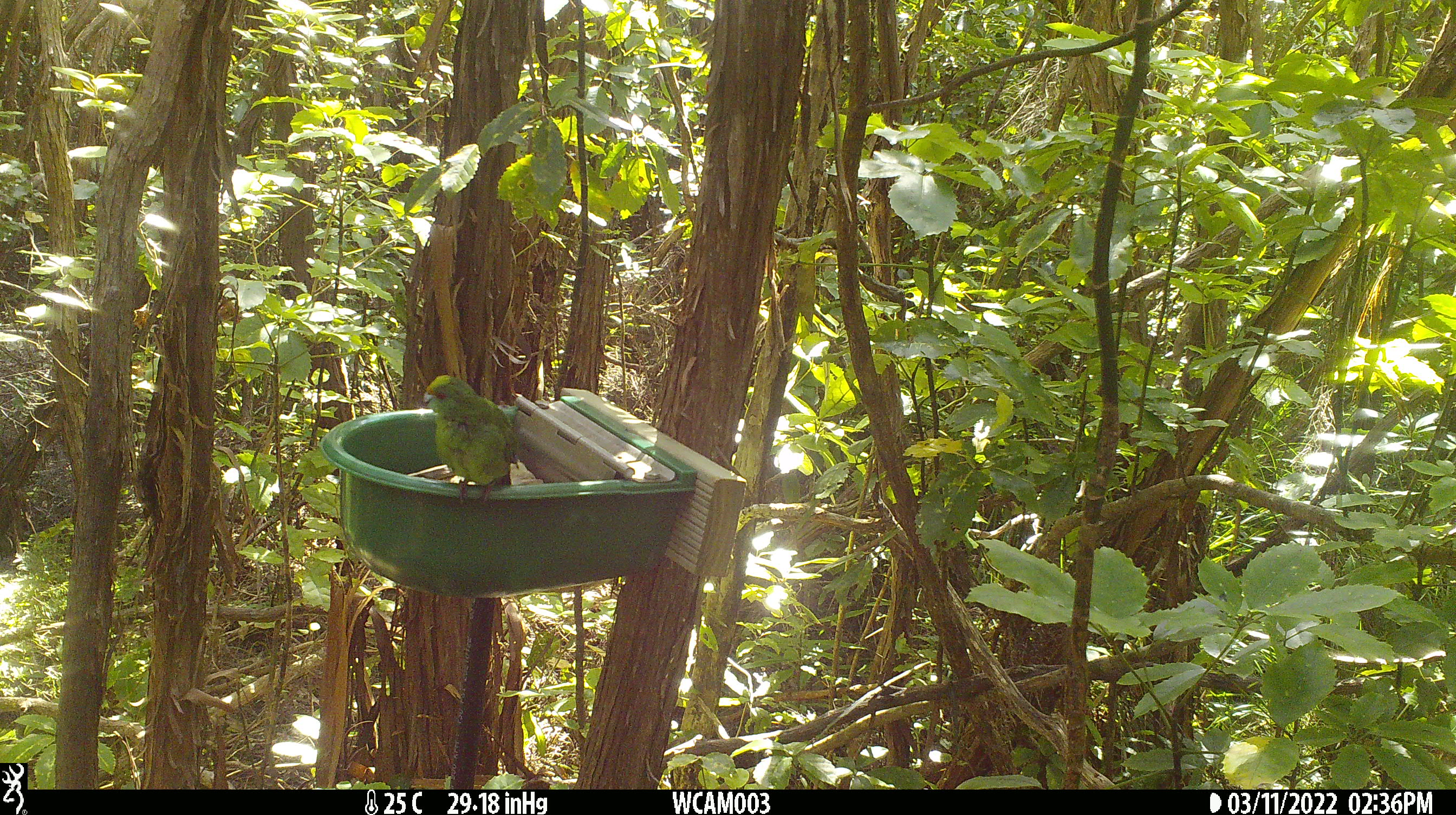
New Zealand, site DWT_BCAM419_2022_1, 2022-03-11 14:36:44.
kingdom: Animalia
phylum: Chordata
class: Aves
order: Psittaciformes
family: Psittaculidae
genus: Cyanoramphus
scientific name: Cyanoramphus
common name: parakeet